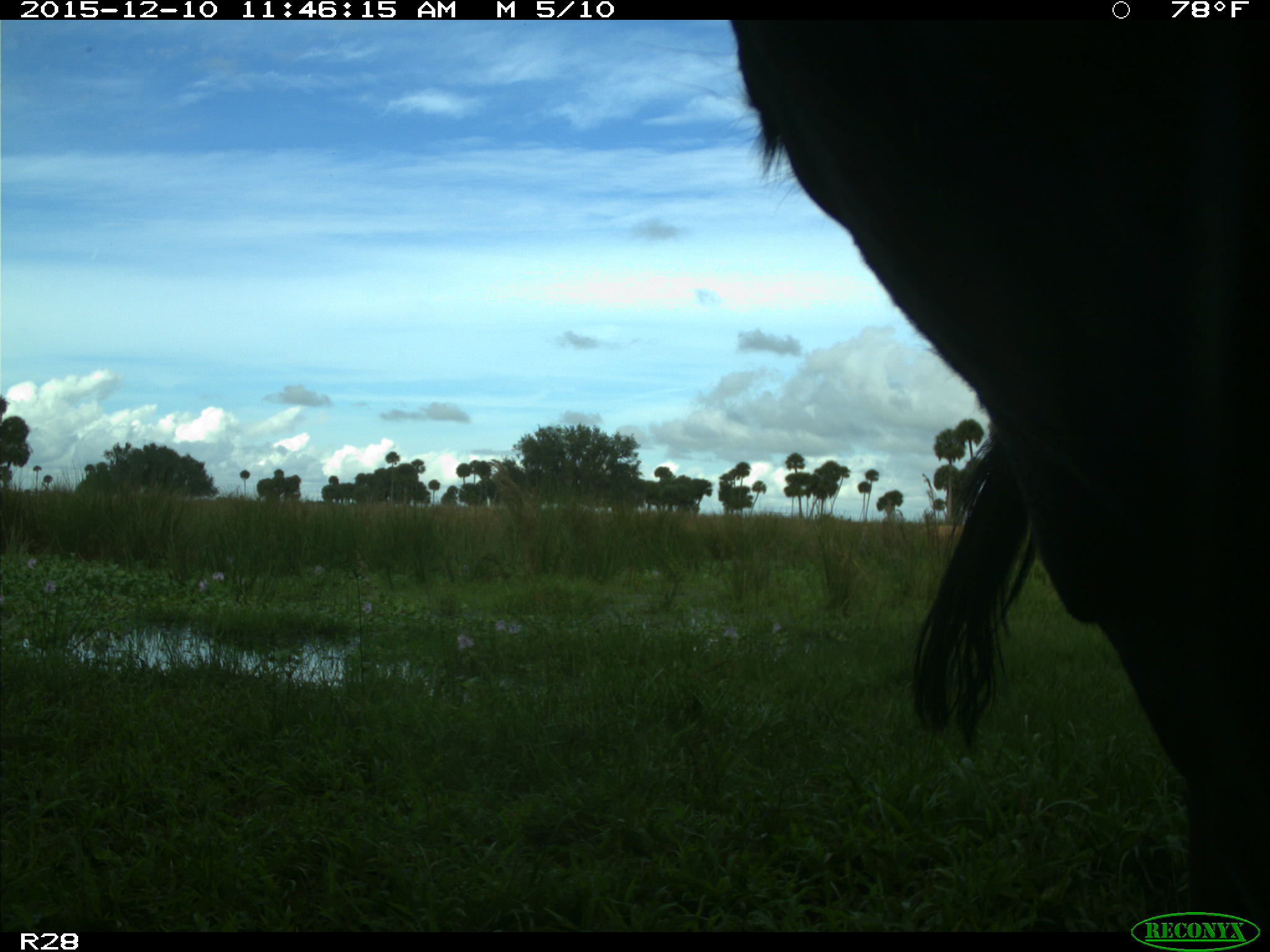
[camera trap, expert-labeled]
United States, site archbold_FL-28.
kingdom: Animalia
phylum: Chordata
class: Mammalia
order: Artiodactyla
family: Bovidae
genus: Bos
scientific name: Bos taurus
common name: domestic cow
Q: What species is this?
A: Bos taurus (domestic cow).